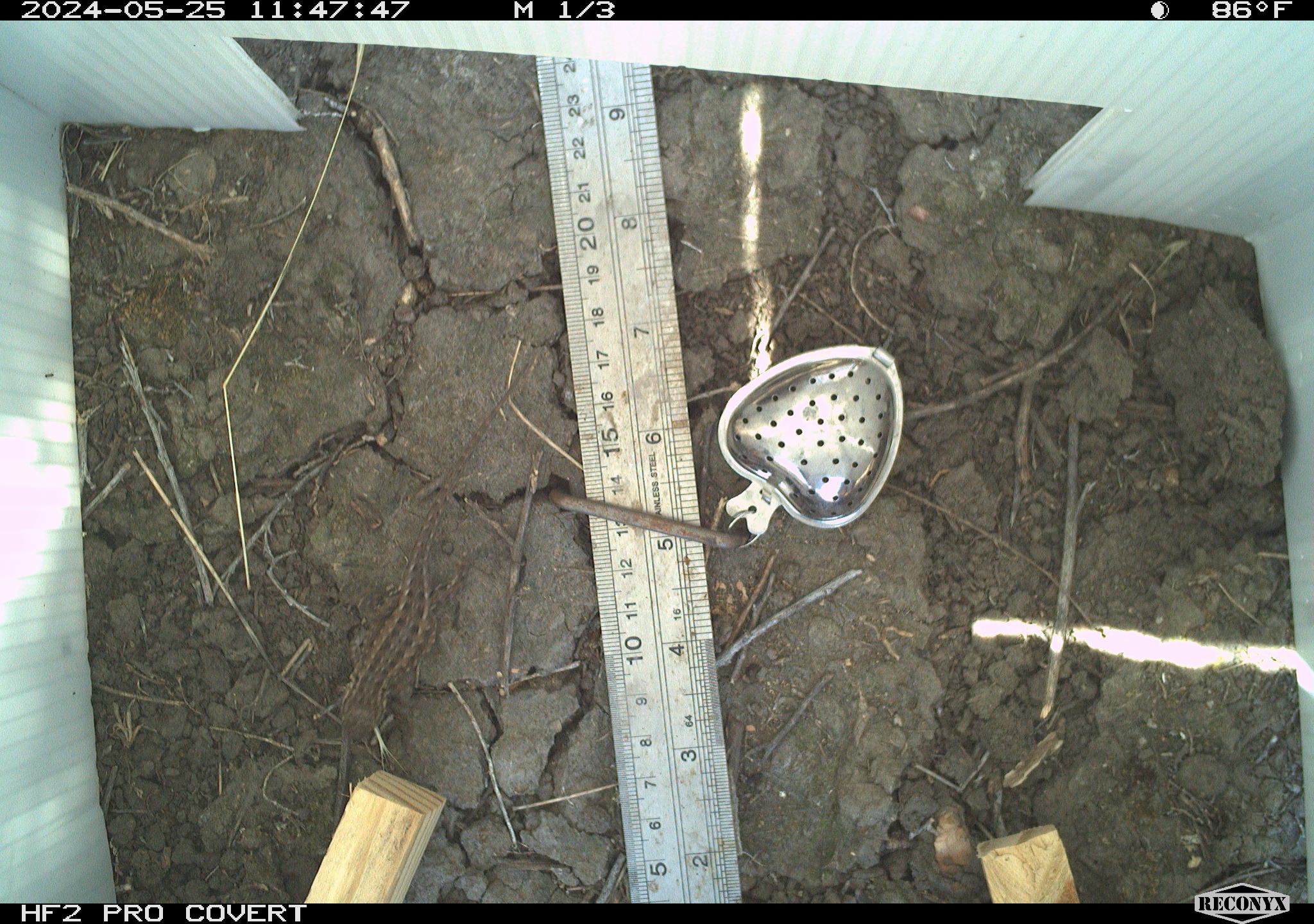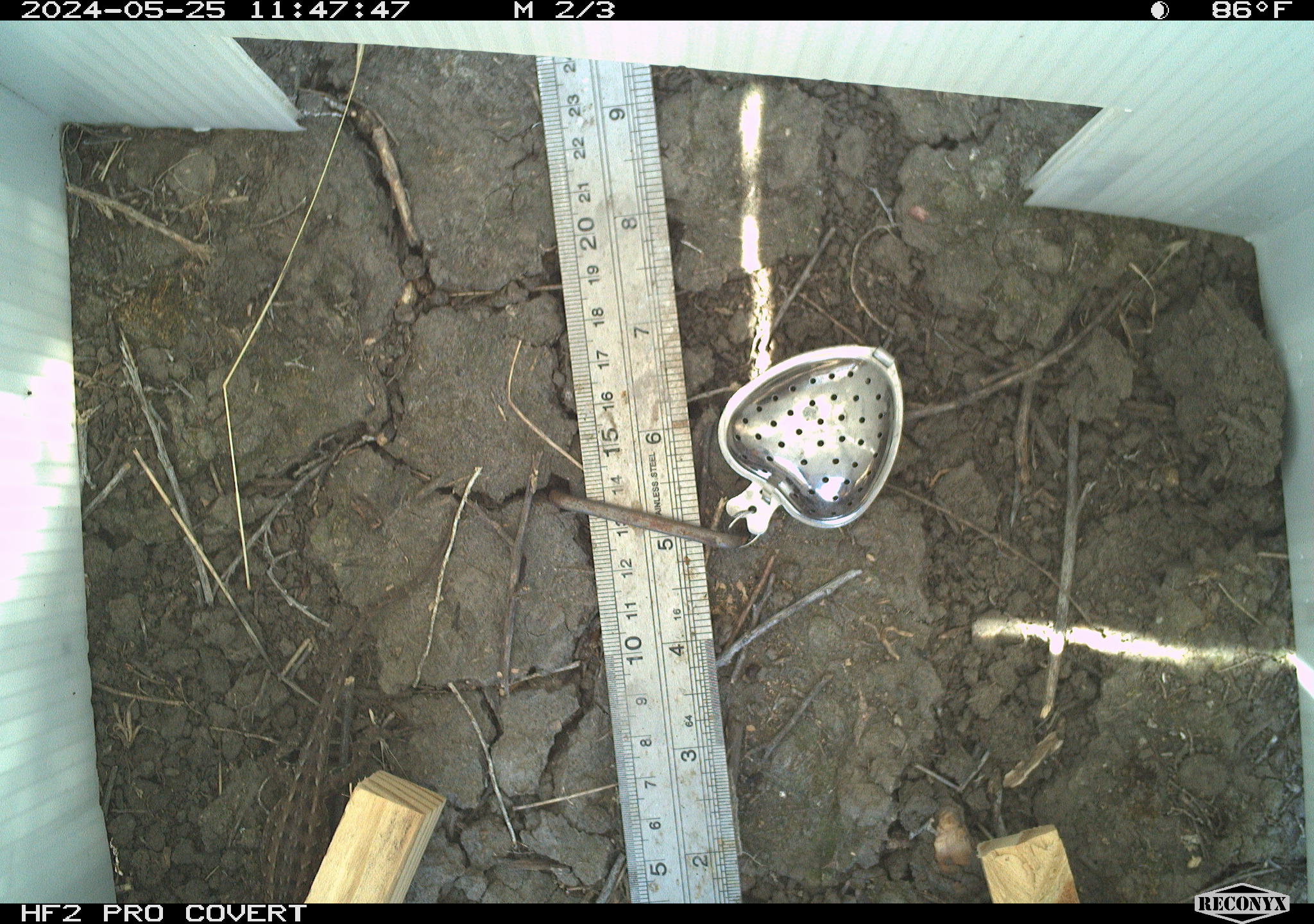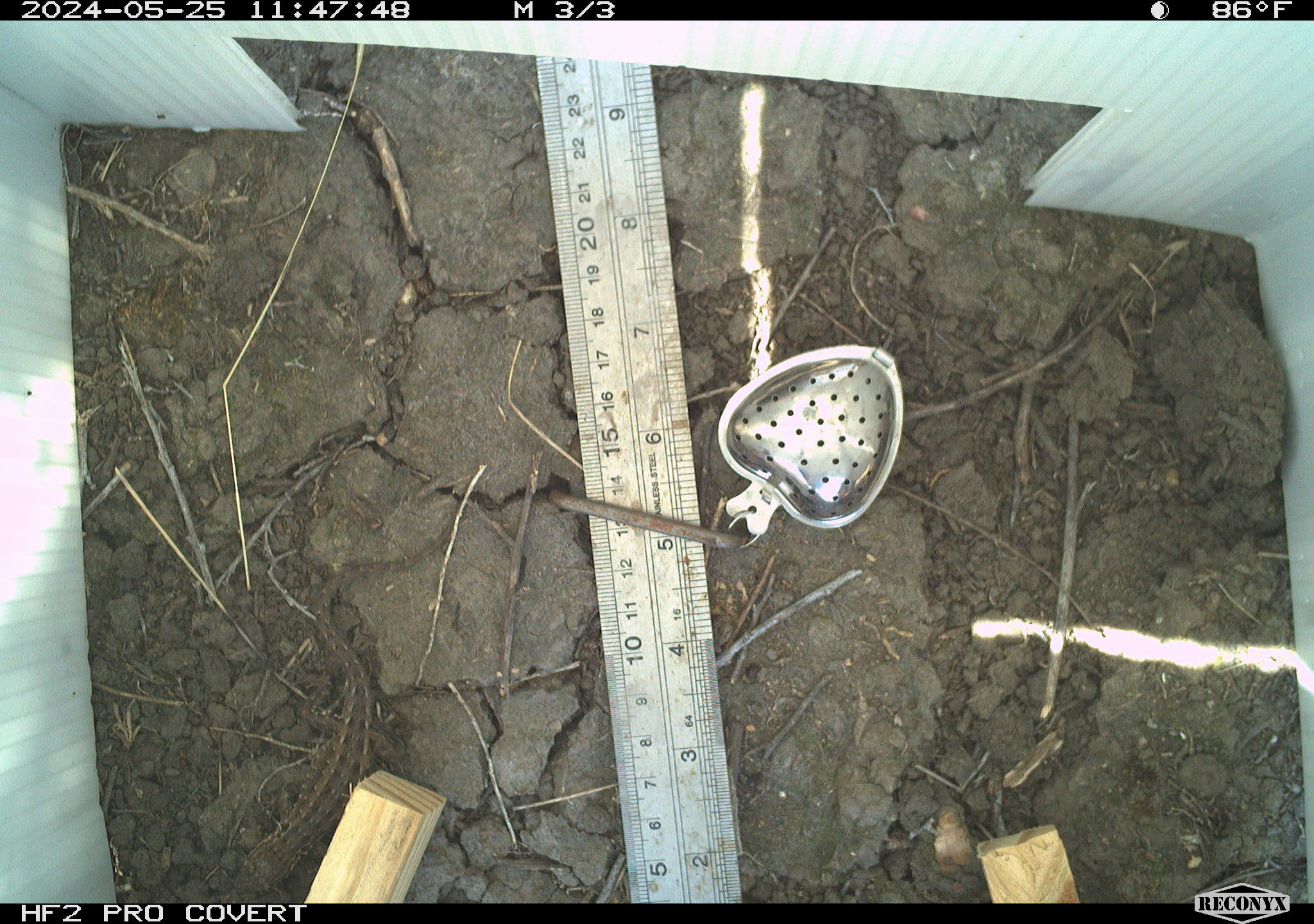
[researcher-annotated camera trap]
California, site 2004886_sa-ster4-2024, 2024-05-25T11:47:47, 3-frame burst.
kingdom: Animalia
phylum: Chordata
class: Reptilia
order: Squamata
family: Phrynosomatidae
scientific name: Phrynosomatidae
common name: phrynosomatid lizards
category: phrynosomatidae family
Phrynosomatidae family (phrynosomatid lizards) (Phrynosomatidae).